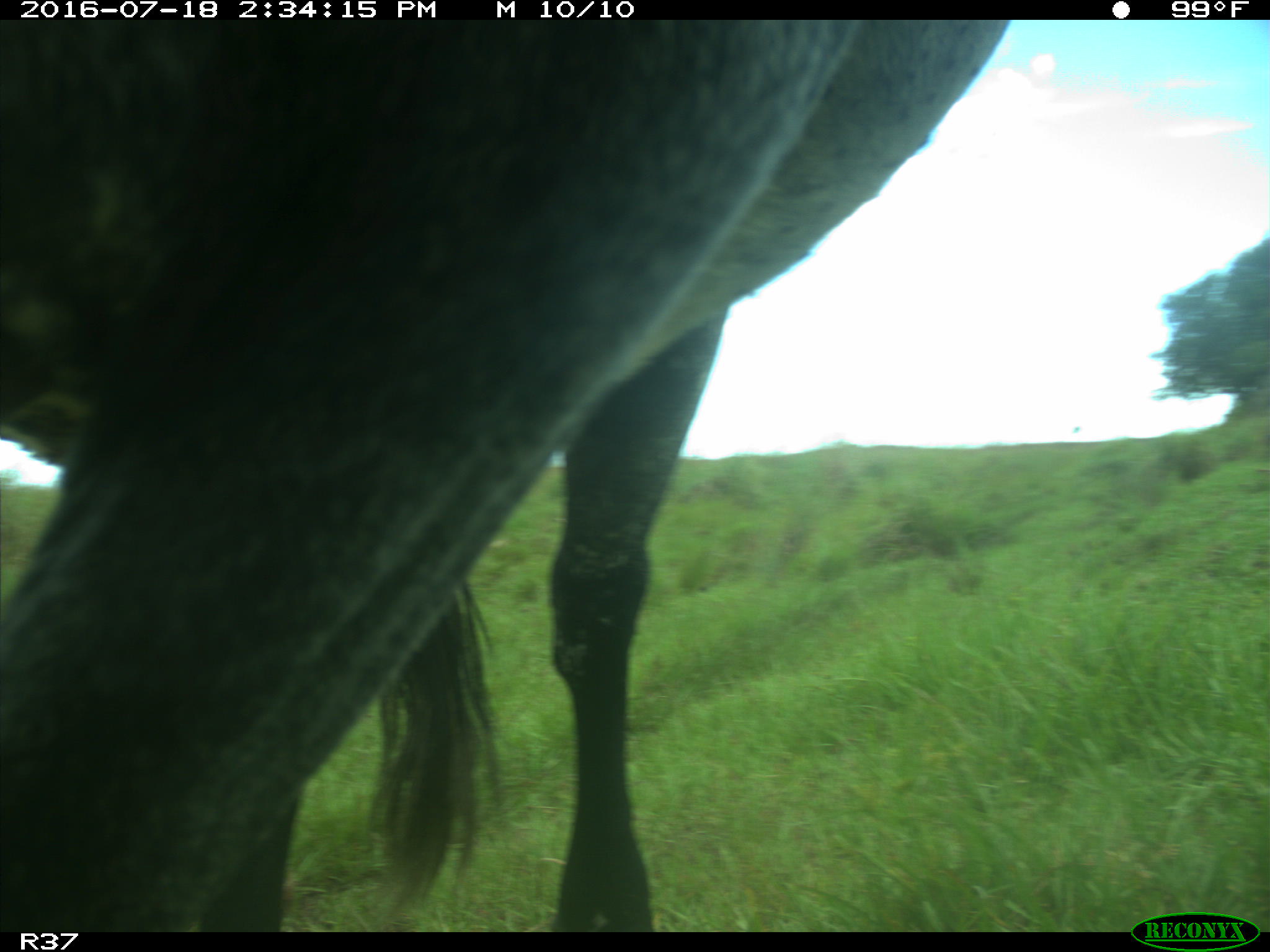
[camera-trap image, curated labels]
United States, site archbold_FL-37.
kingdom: Animalia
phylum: Chordata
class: Mammalia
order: Artiodactyla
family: Bovidae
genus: Bos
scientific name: Bos taurus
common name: domestic cow